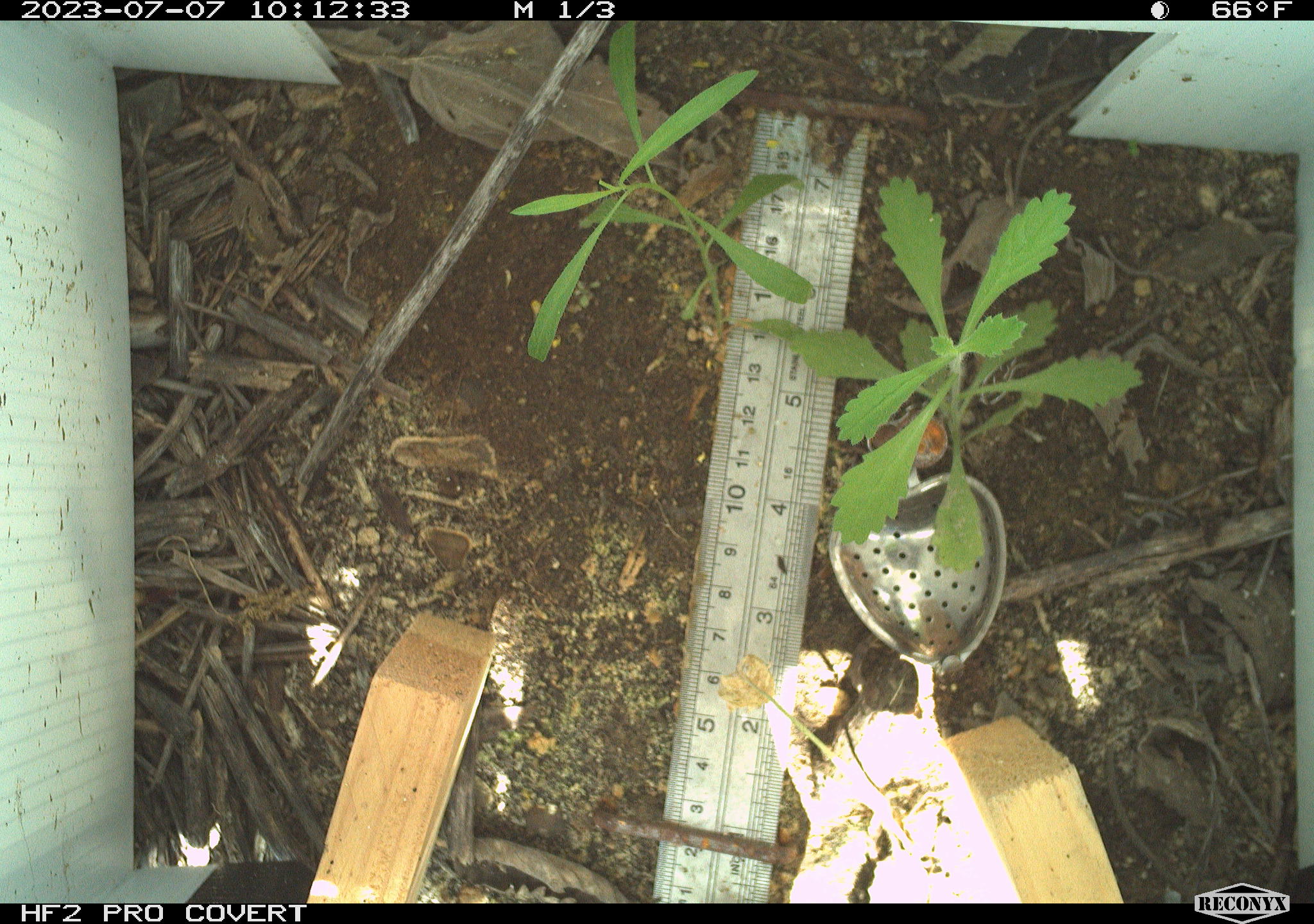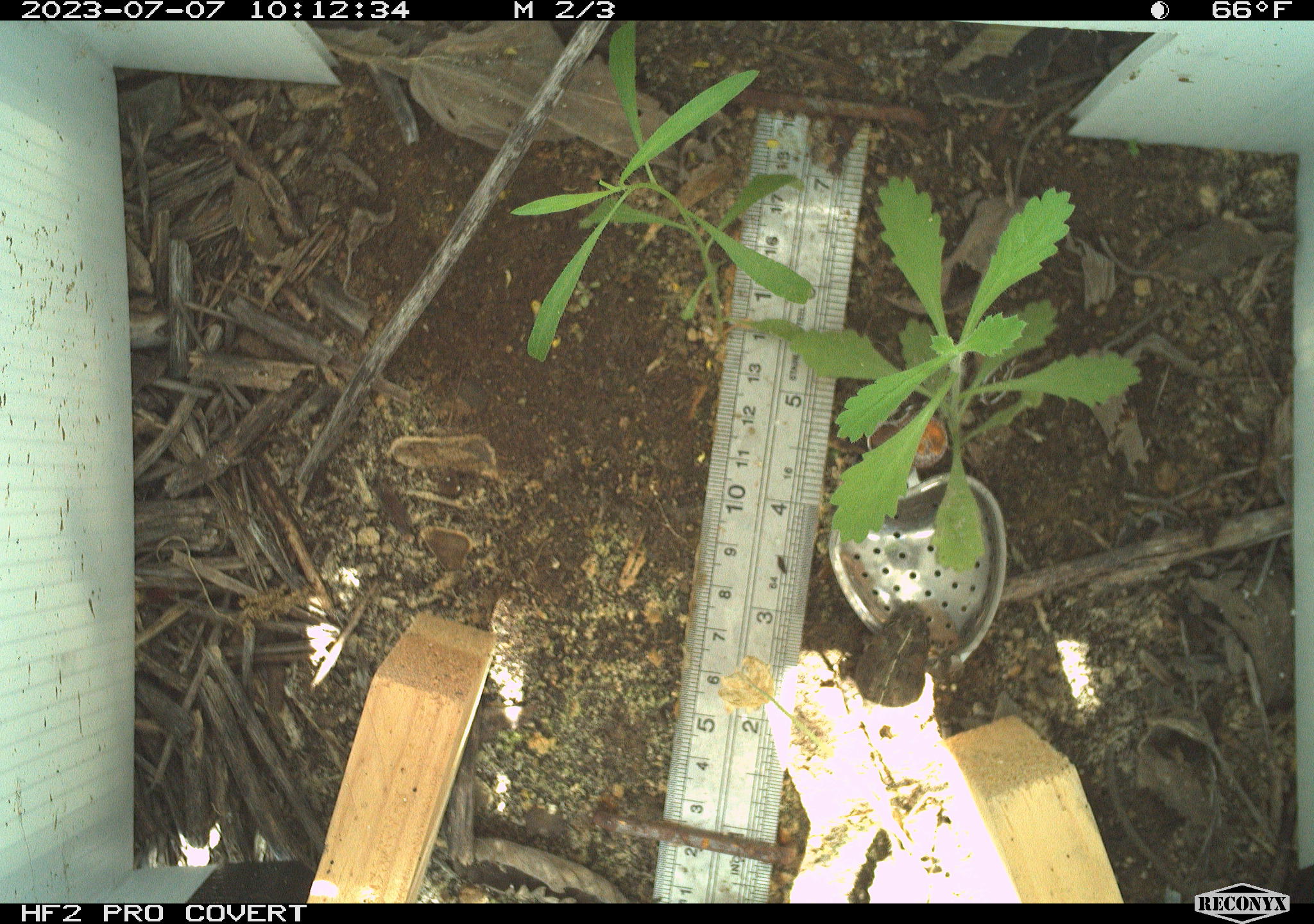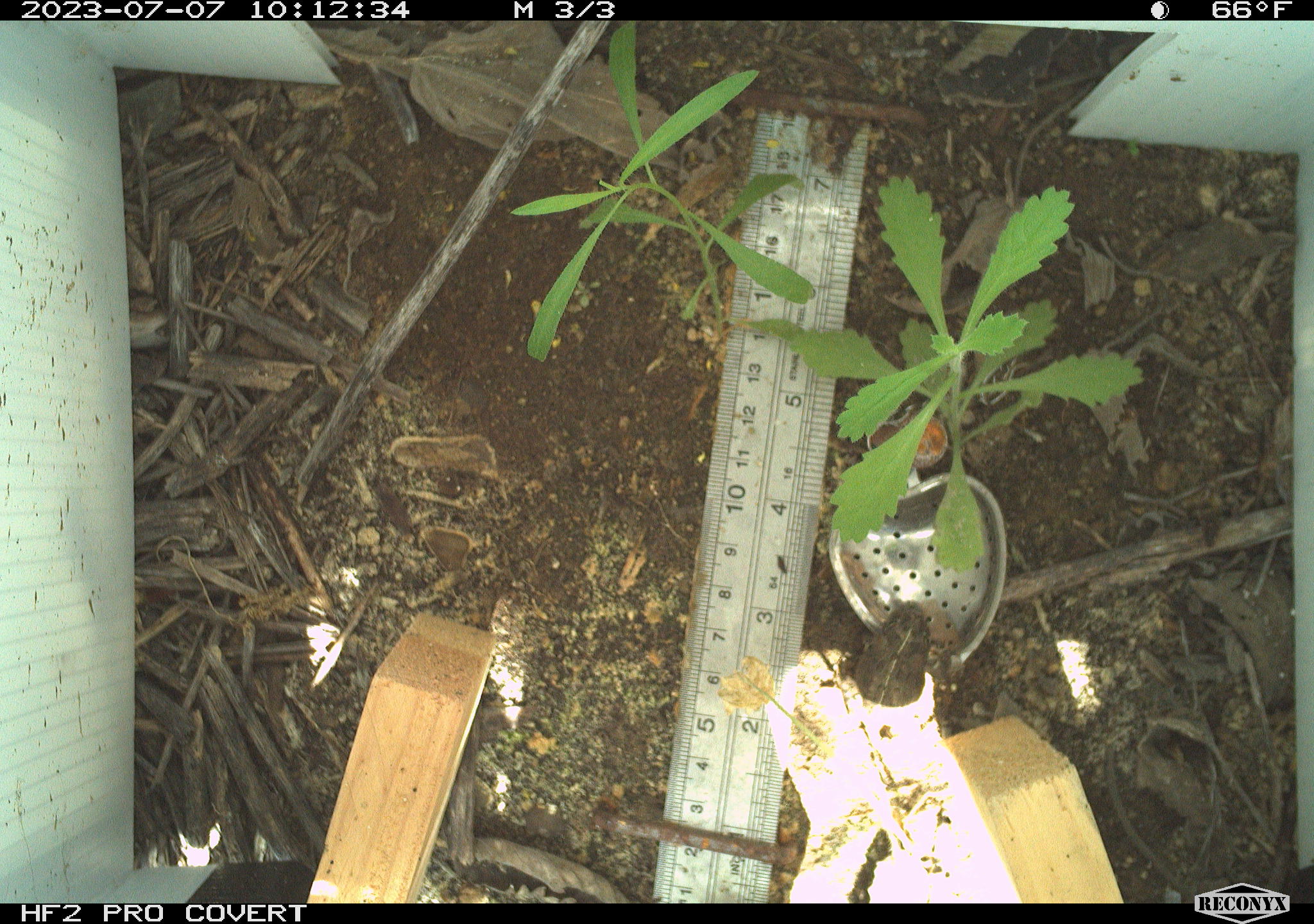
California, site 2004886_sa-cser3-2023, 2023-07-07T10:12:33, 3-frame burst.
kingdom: Animalia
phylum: Chordata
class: Amphibia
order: Anura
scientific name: Anura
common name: frogs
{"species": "frogs (Anura)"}